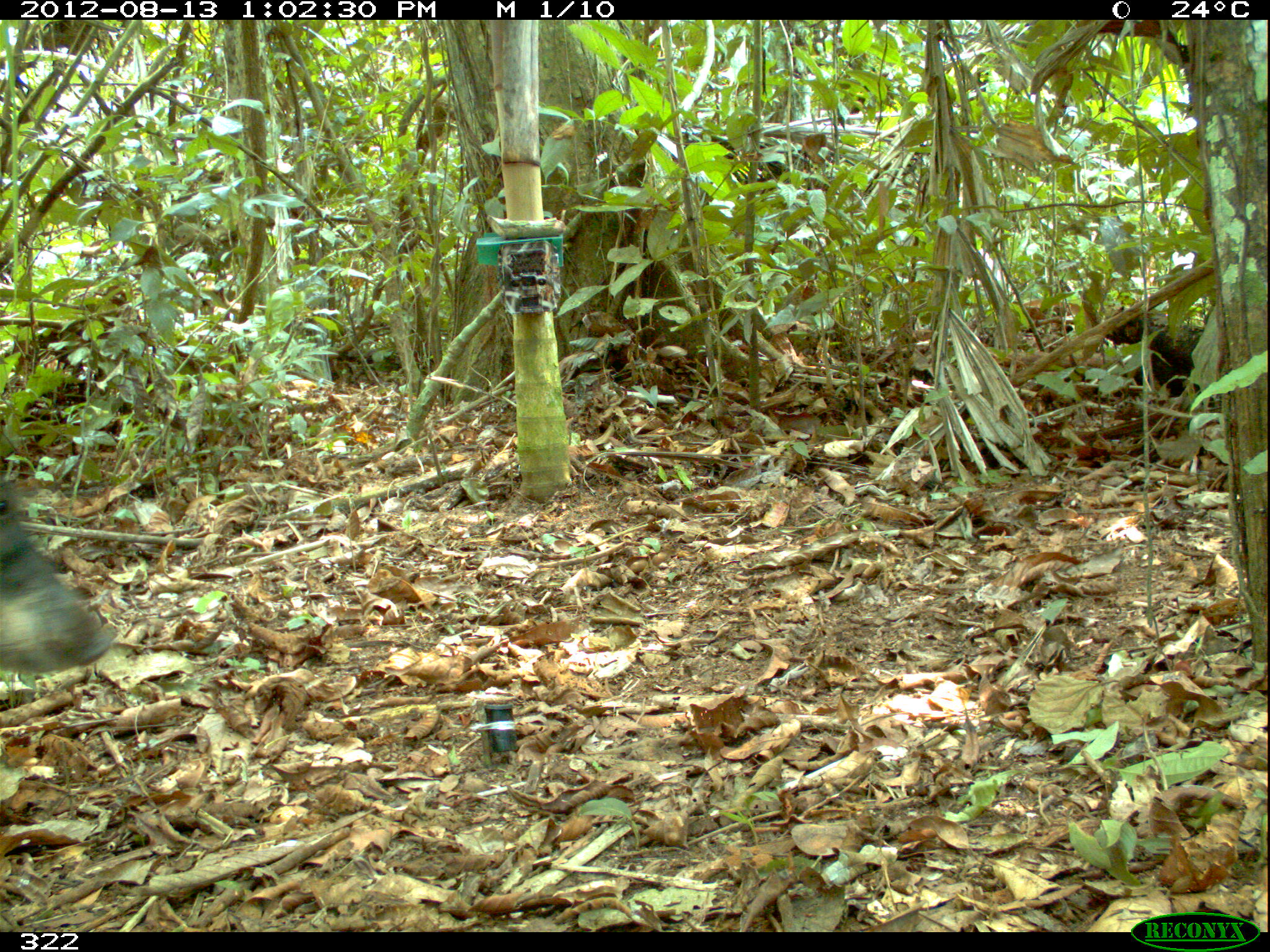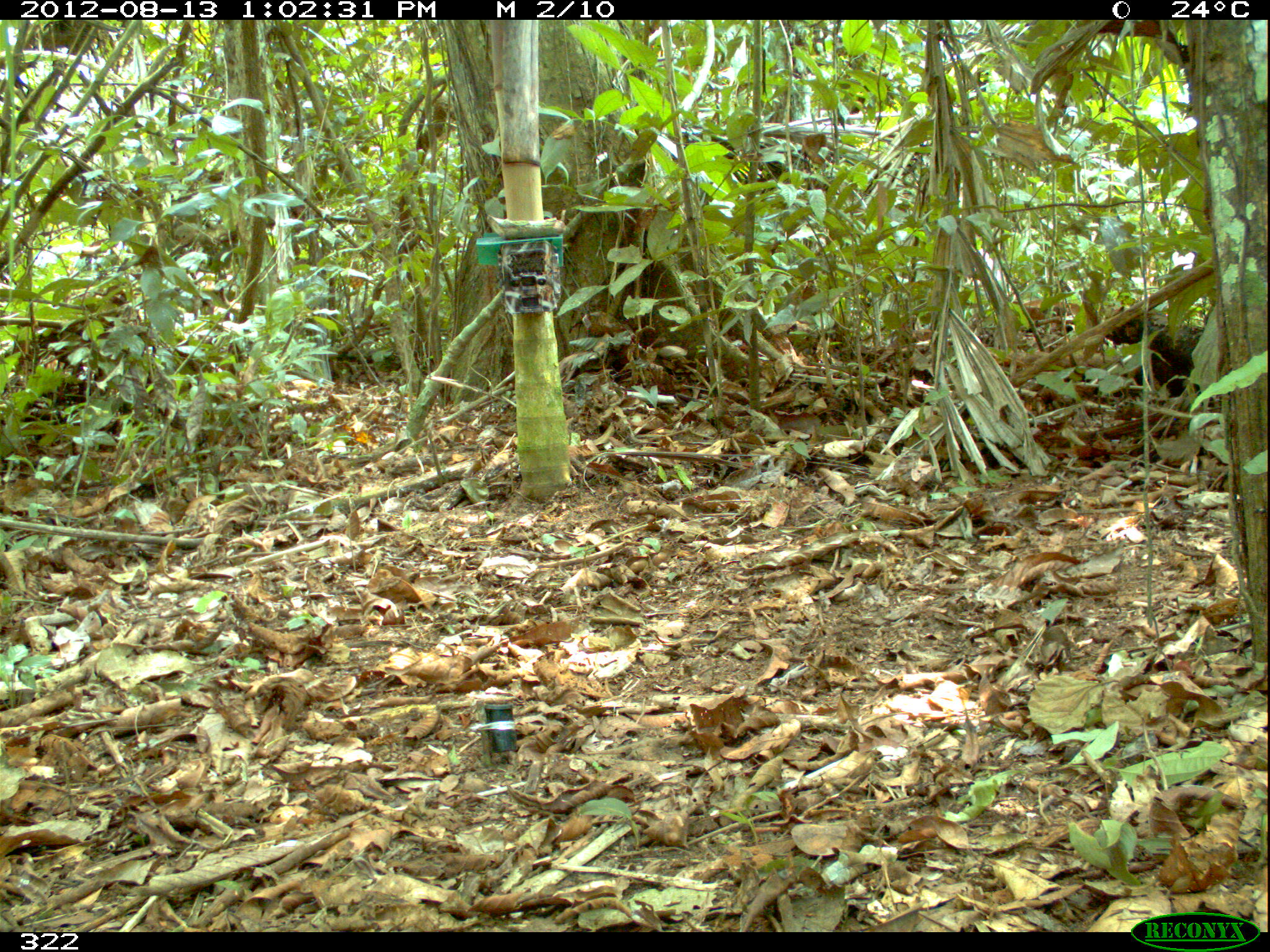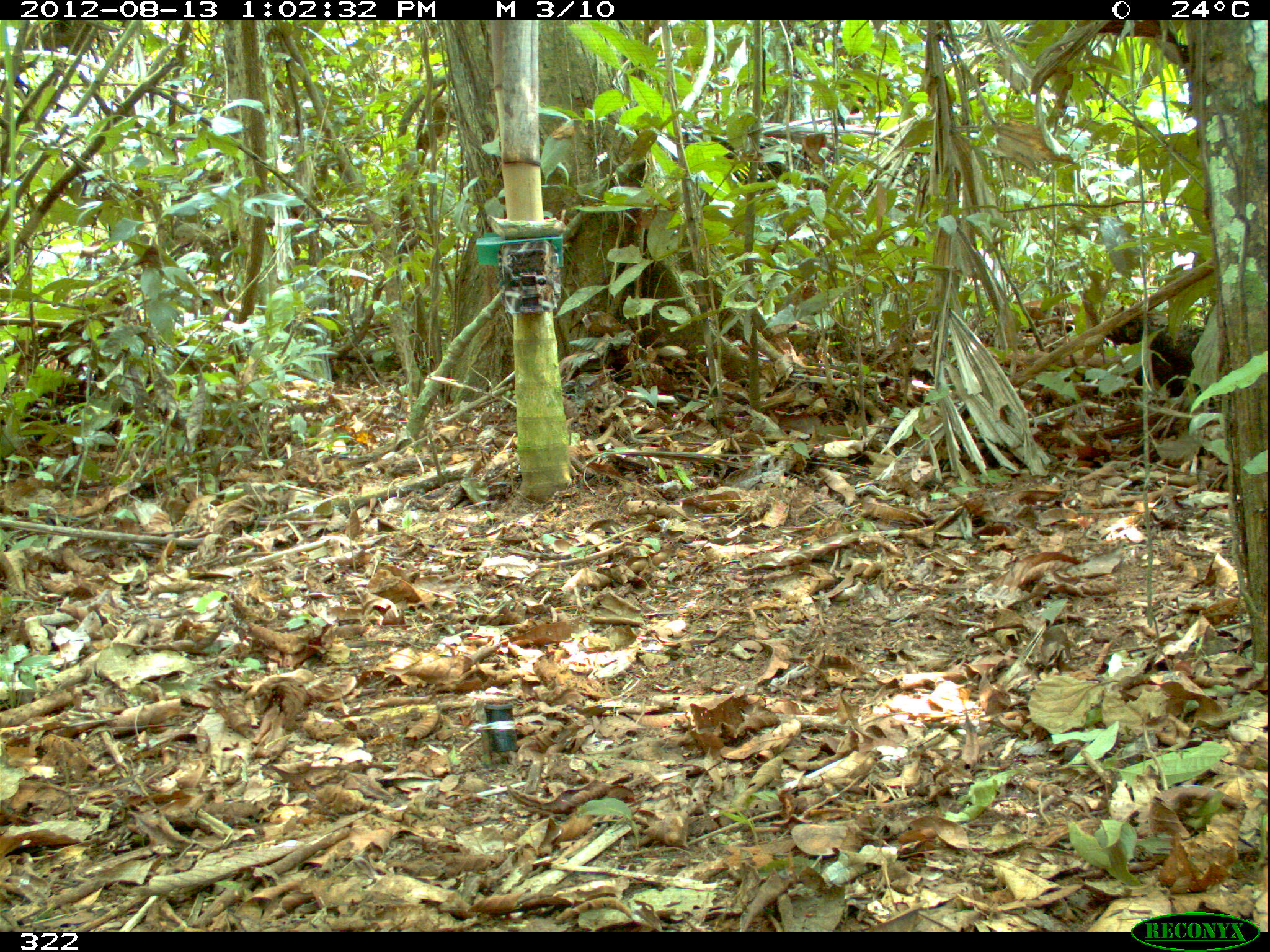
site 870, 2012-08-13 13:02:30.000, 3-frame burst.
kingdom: Animalia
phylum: Chordata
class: Mammalia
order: Artiodactyla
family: Tayassuidae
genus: Tayassu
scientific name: Tayassu pecari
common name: white-lipped peccary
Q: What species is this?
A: Tayassu pecari (white-lipped peccary).